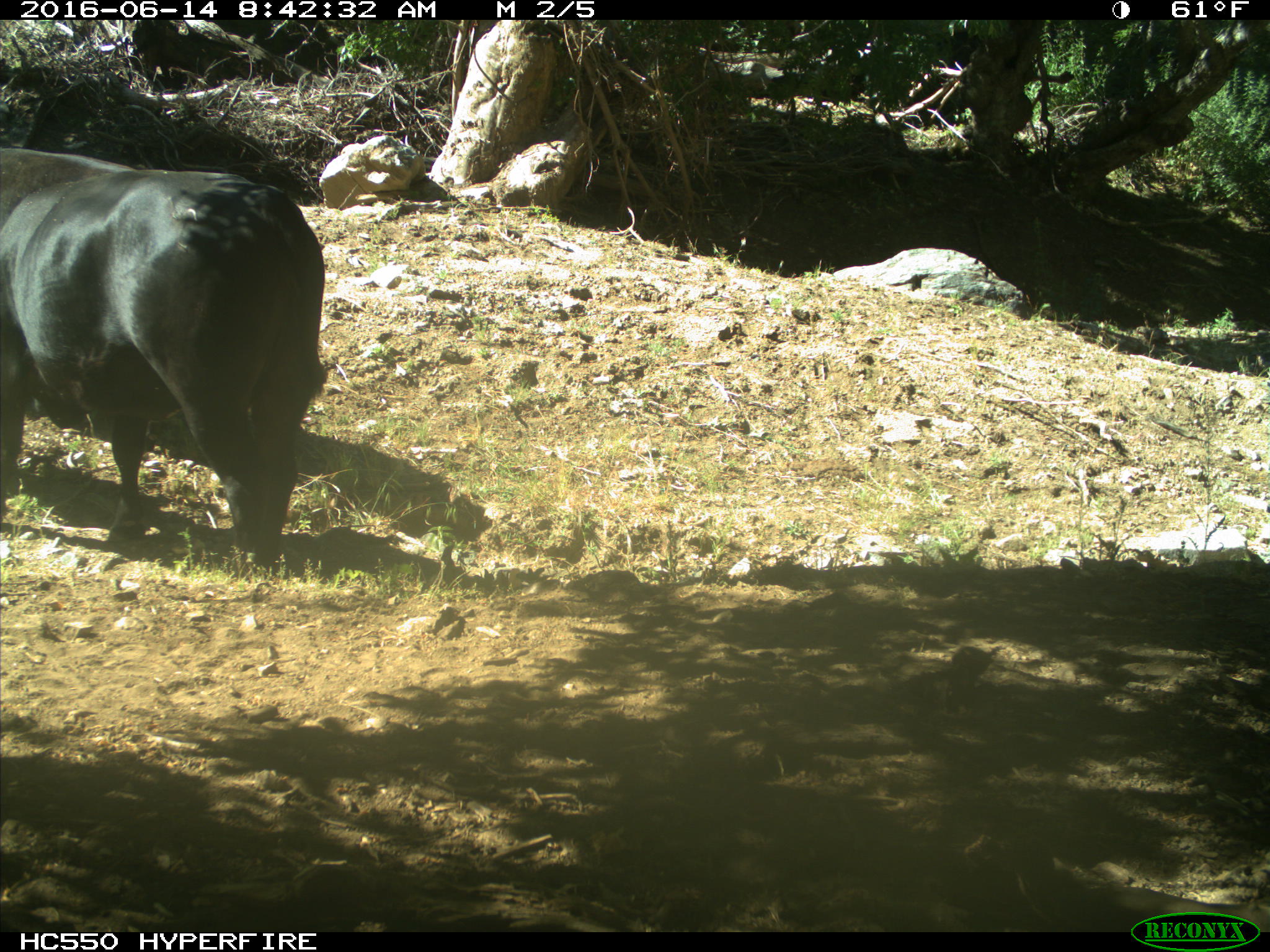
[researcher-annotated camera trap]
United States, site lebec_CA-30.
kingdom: Animalia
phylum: Chordata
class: Mammalia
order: Artiodactyla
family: Bovidae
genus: Bos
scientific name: Bos taurus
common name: domestic cow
Bos taurus (domestic cow).